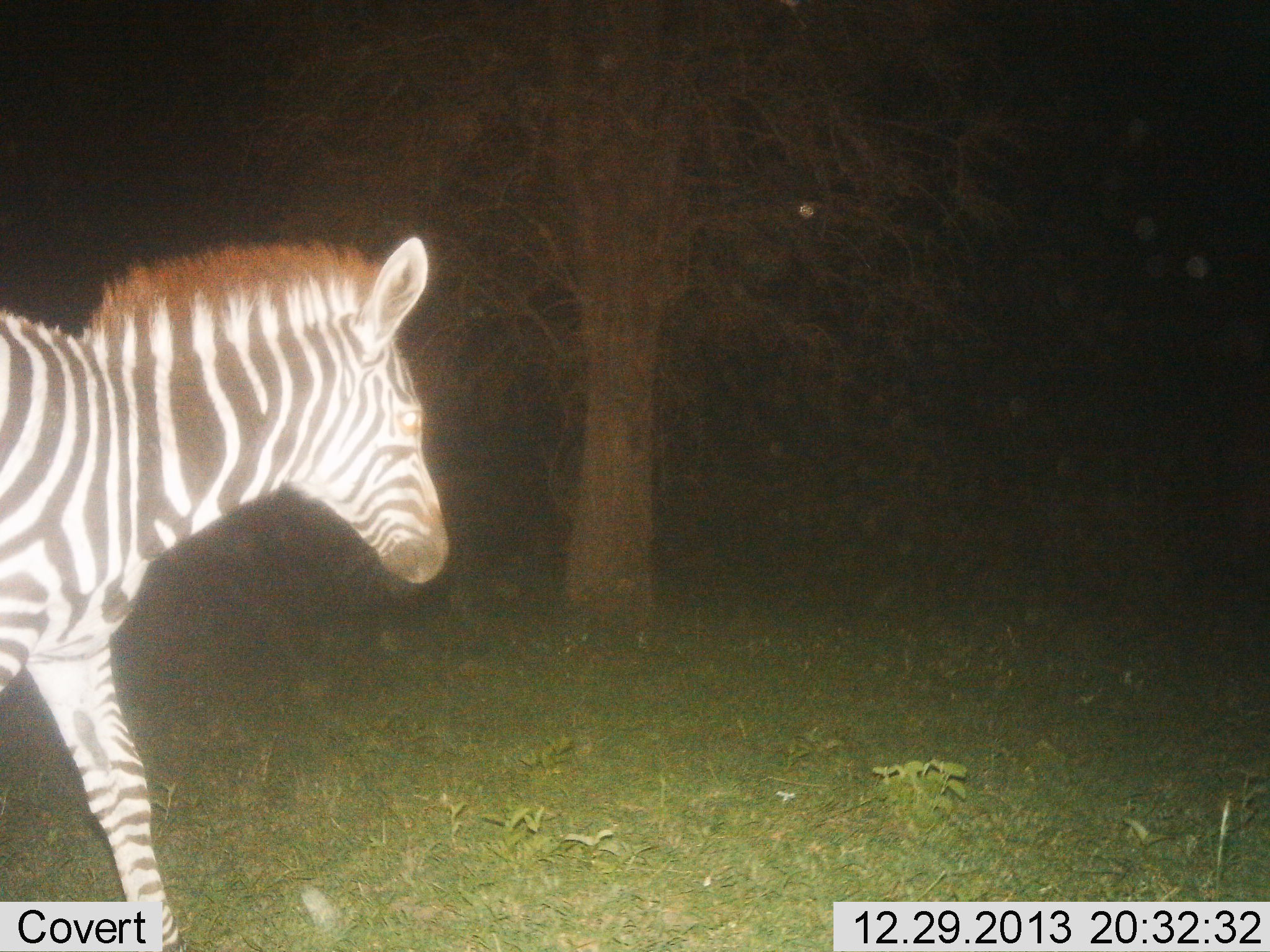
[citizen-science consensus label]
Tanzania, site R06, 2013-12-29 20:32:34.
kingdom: Animalia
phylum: Chordata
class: Mammalia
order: Perissodactyla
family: Equidae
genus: Equus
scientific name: Equus quagga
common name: plains zebra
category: zebra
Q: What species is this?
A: Zebra (plains zebra) (Equus quagga).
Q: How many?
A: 1.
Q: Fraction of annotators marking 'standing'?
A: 10%.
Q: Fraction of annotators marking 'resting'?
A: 0%.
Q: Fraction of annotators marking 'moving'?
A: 90%.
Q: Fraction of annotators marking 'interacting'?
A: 0%.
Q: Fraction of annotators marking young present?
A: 10%.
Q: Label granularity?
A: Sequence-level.